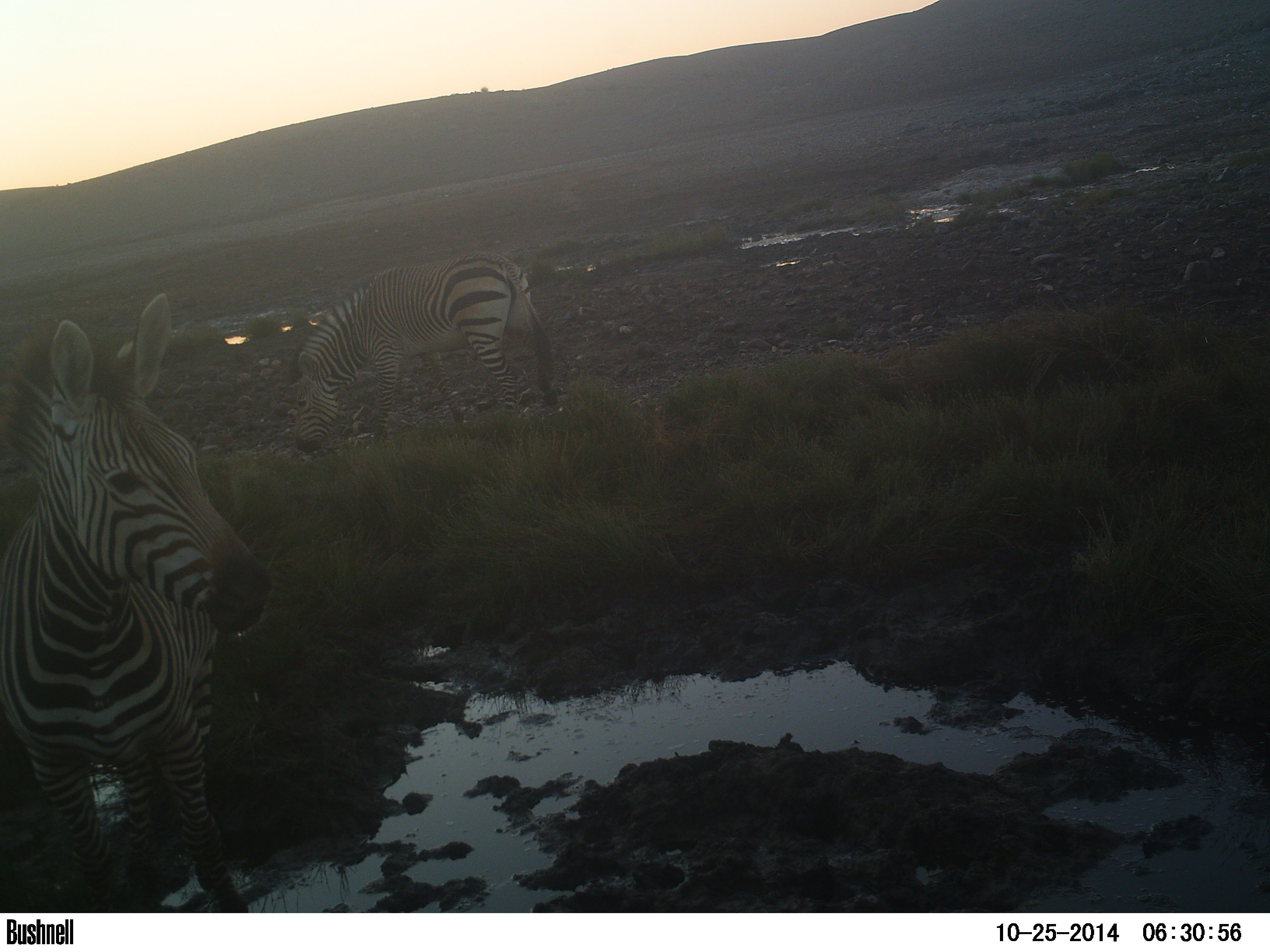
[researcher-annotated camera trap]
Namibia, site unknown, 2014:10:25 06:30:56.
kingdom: Animalia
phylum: Chordata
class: Mammalia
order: Perissodactyla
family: Equidae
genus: Equus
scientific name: Equus zebra hartmannae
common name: hartmann's mountain zebra